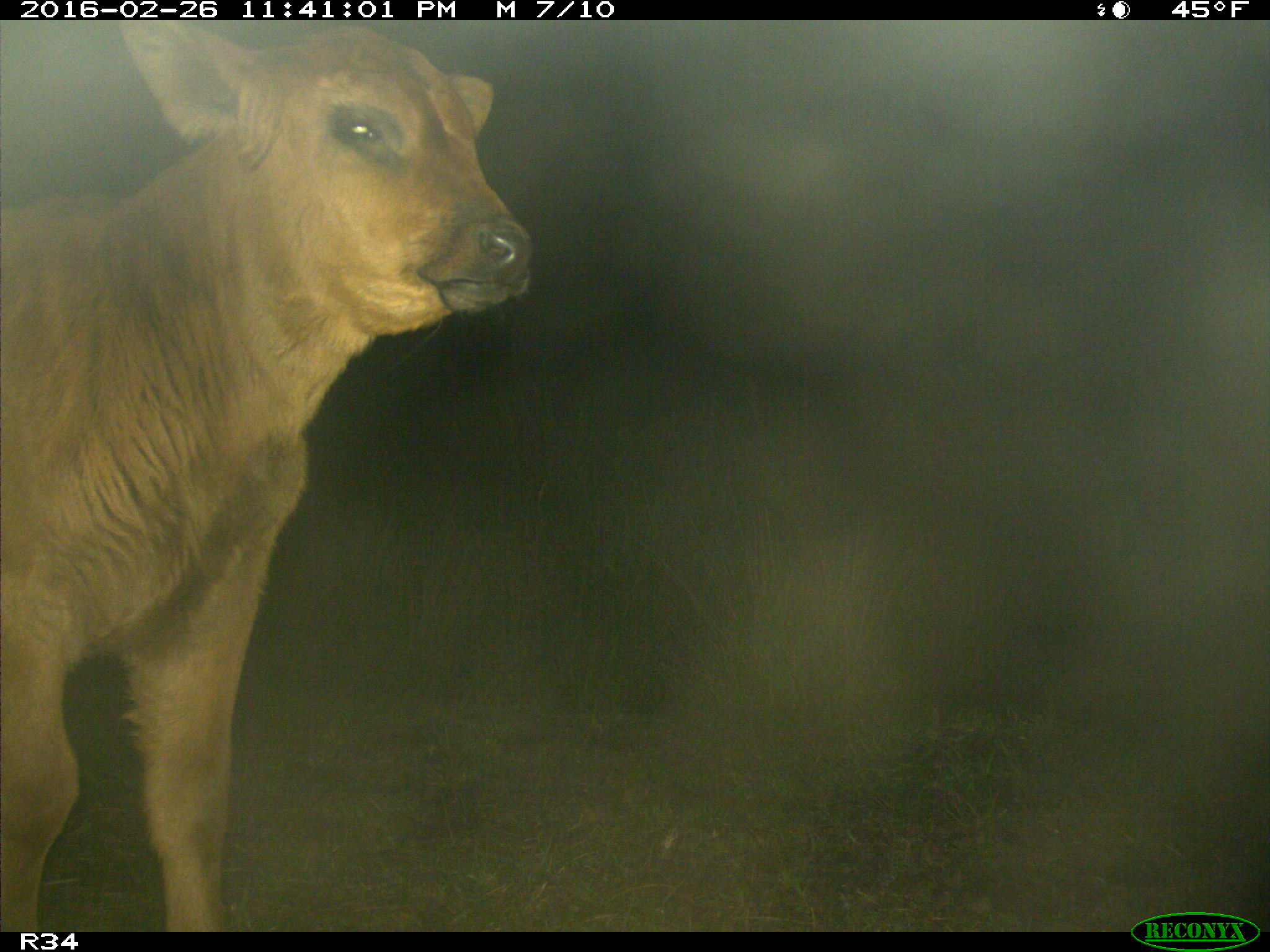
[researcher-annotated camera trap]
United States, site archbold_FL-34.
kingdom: Animalia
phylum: Chordata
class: Mammalia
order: Artiodactyla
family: Bovidae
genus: Bos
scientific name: Bos taurus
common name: domestic cow